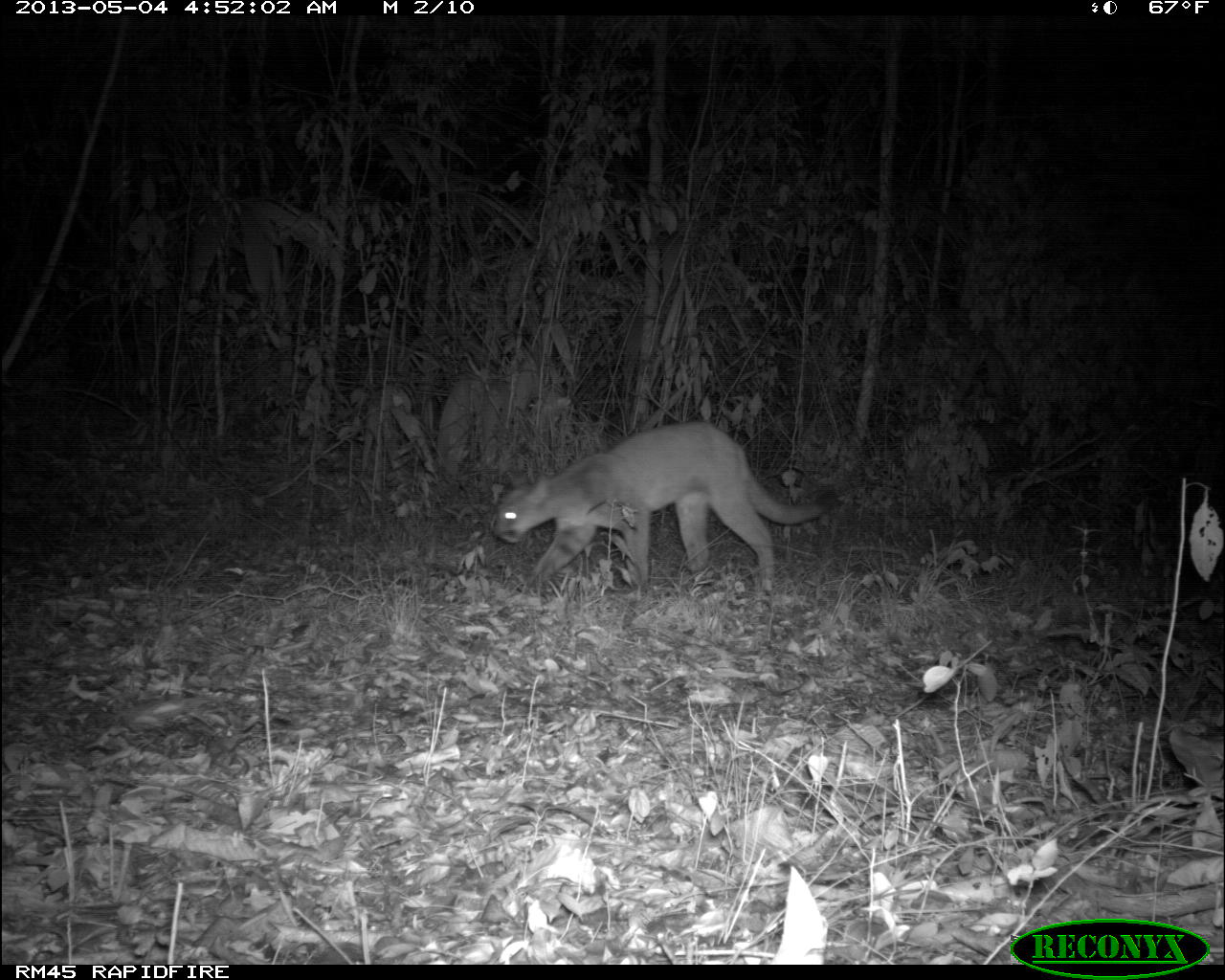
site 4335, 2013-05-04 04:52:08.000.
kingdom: Animalia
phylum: Chordata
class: Mammalia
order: Carnivora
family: Felidae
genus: Puma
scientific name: Puma concolor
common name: mountain lion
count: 2